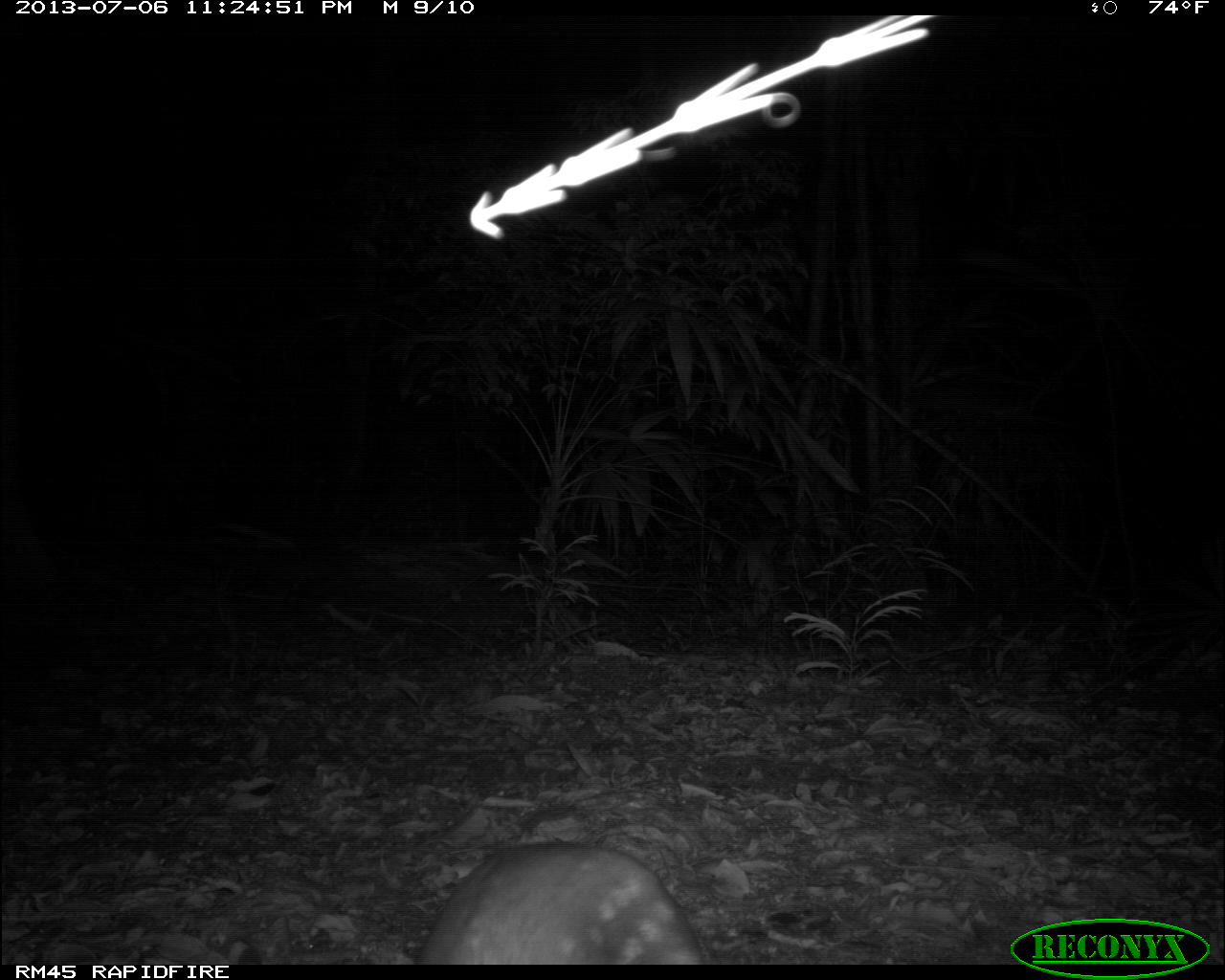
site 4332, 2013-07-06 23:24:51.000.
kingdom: Animalia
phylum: Chordata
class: Mammalia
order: Rodentia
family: Cuniculidae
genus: Cuniculus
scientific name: Cuniculus paca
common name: lowland paca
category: agouti paca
Agouti paca (lowland paca) (Cuniculus paca), count 1.